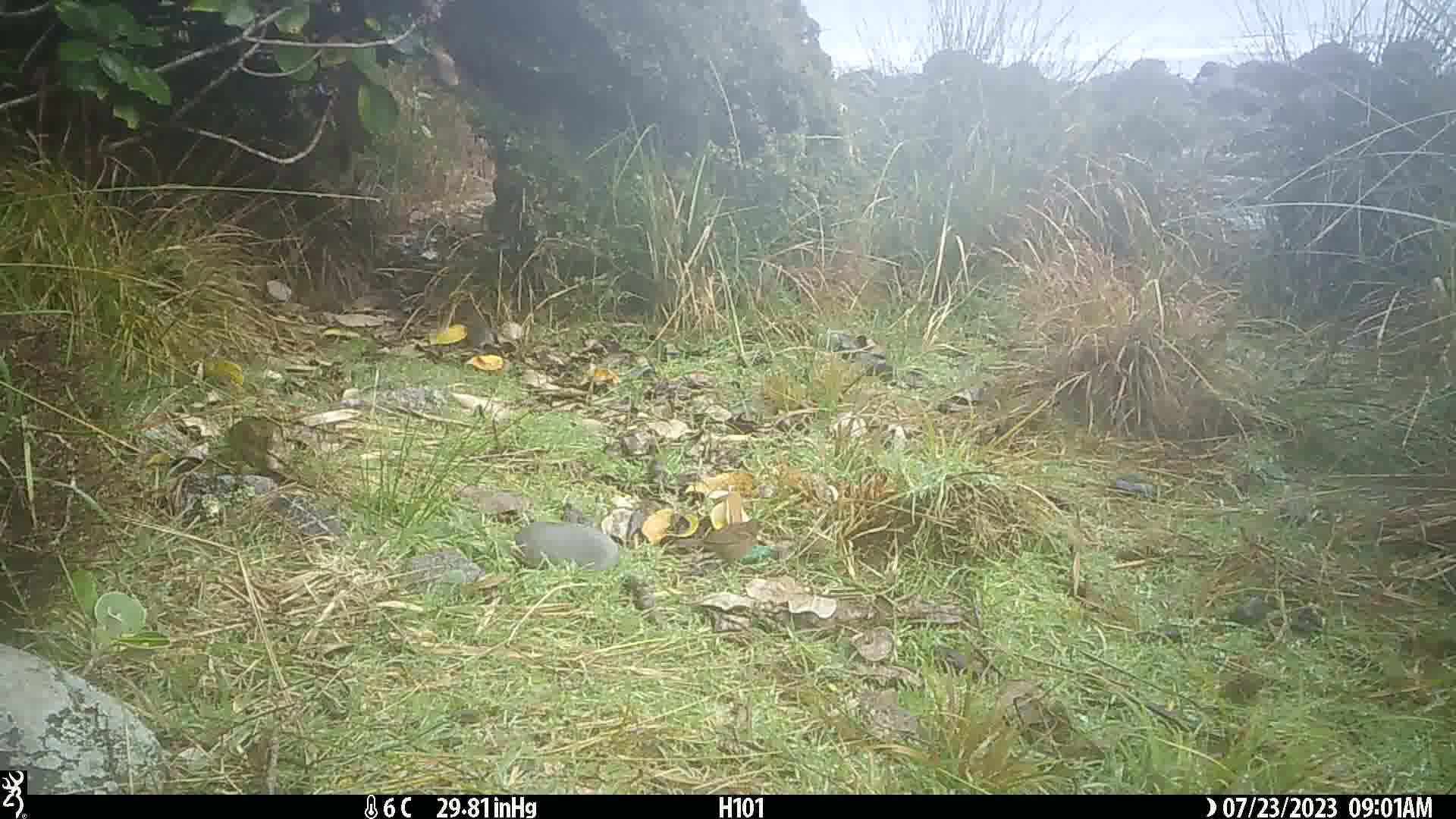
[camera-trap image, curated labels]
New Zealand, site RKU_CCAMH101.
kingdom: Animalia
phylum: Chordata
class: Aves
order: Passeriformes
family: Prunellidae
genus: Prunella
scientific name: Prunella modularis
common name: dunnock